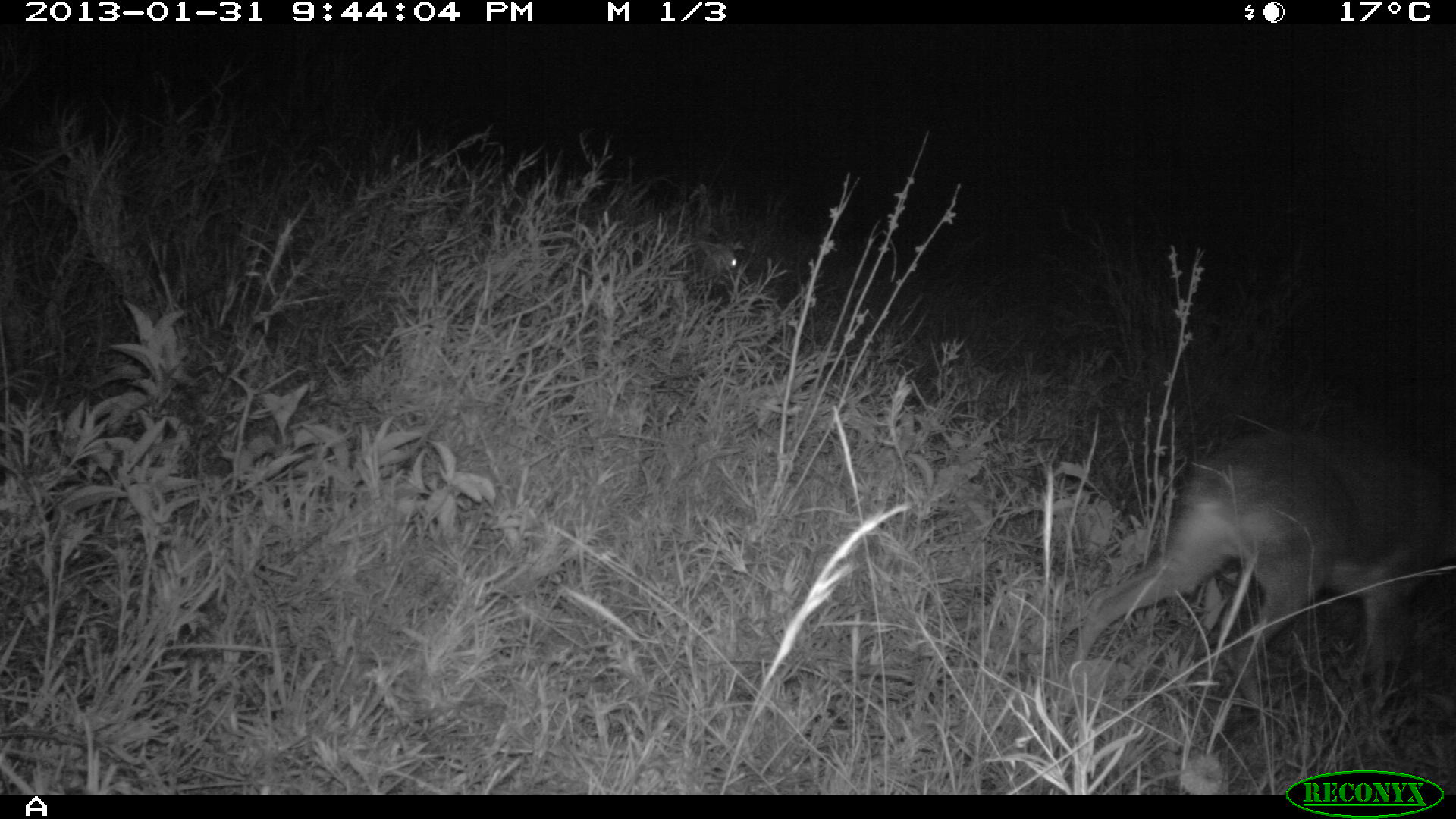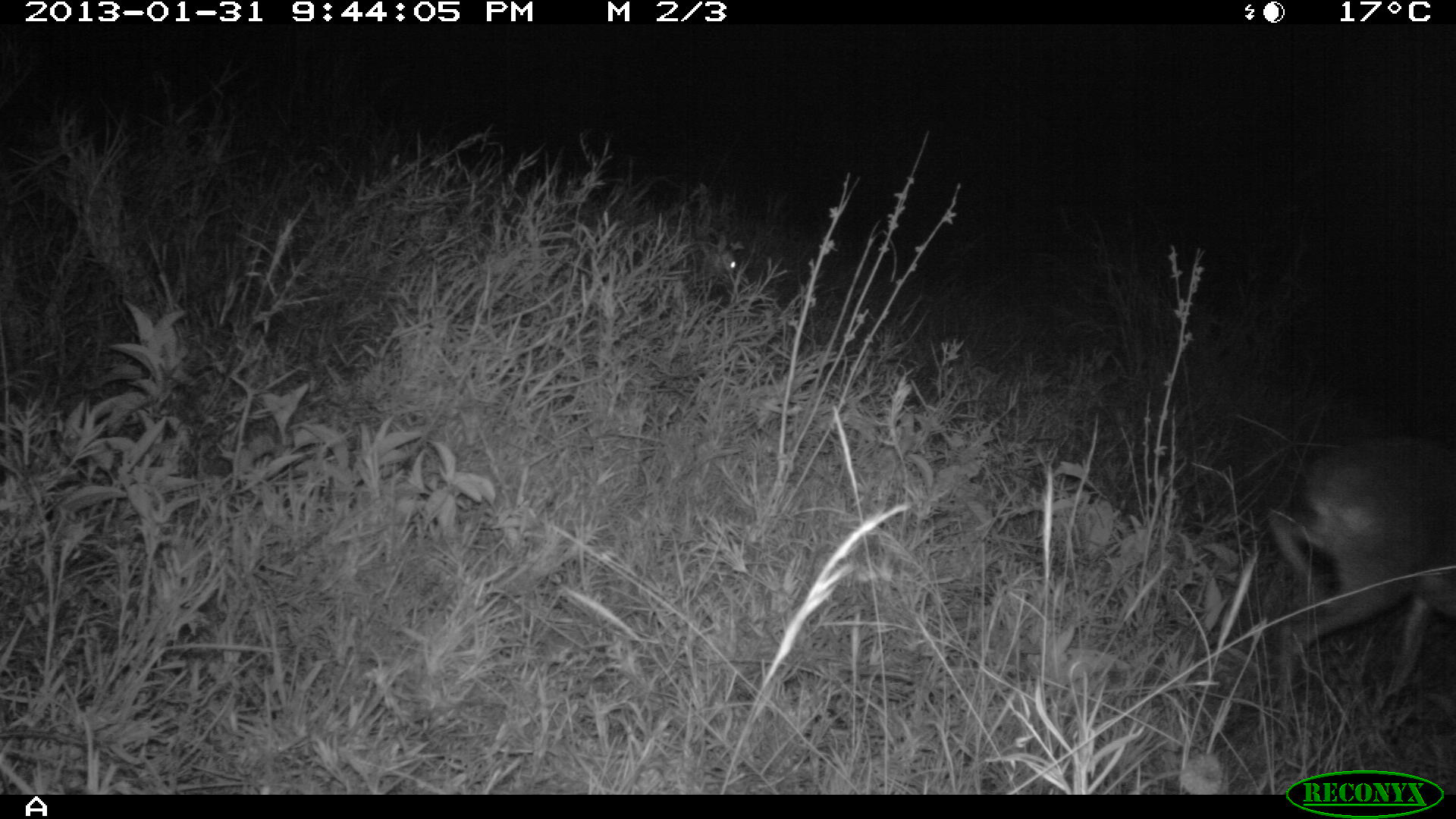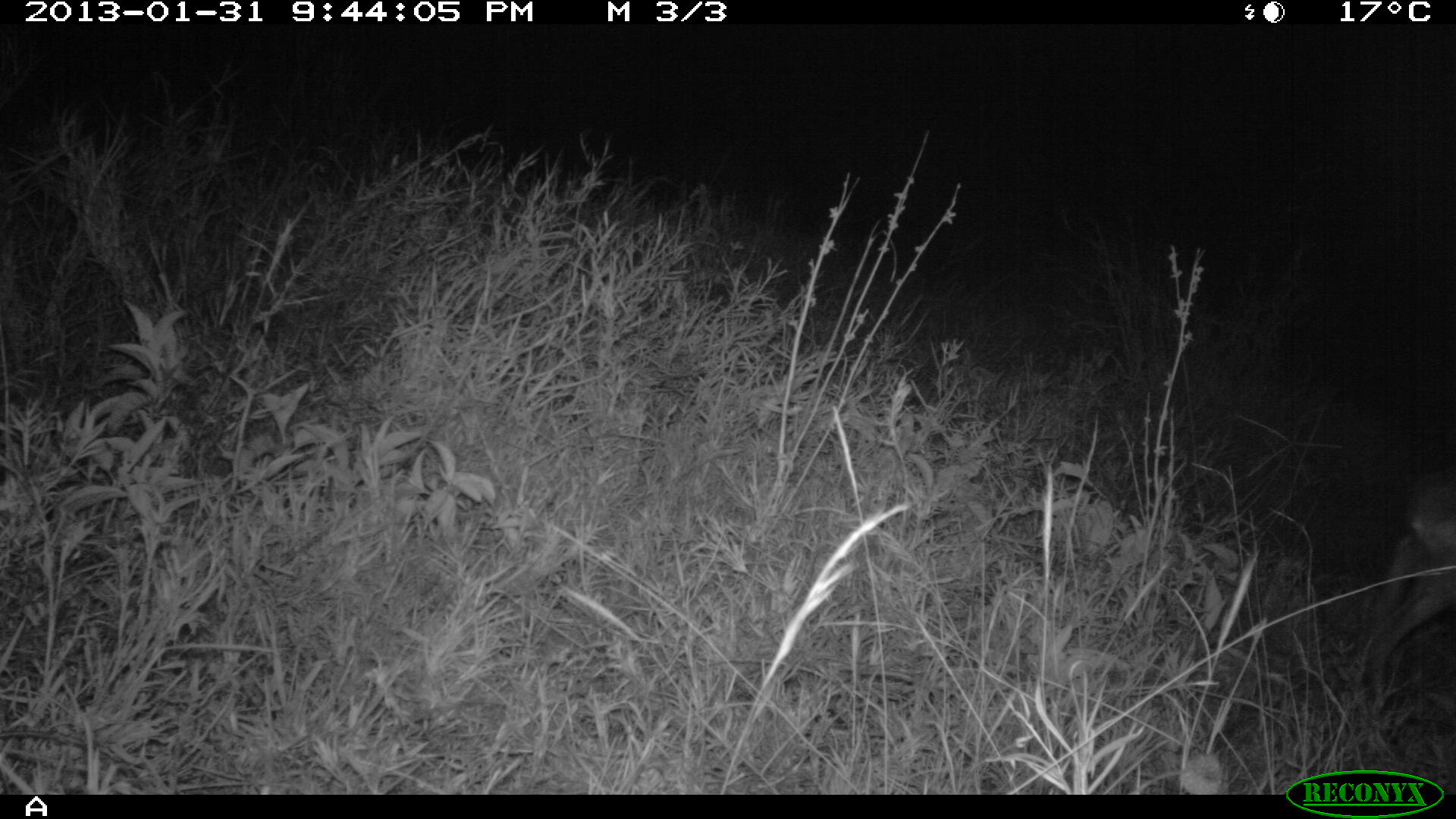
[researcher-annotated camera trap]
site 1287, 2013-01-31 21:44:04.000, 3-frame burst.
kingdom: Animalia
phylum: Chordata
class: Mammalia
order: Artiodactyla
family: Bovidae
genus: Madoqua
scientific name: Madoqua guentheri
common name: günther's dik-dik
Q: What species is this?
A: Madoqua guentheri (günther's dik-dik).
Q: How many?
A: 2.